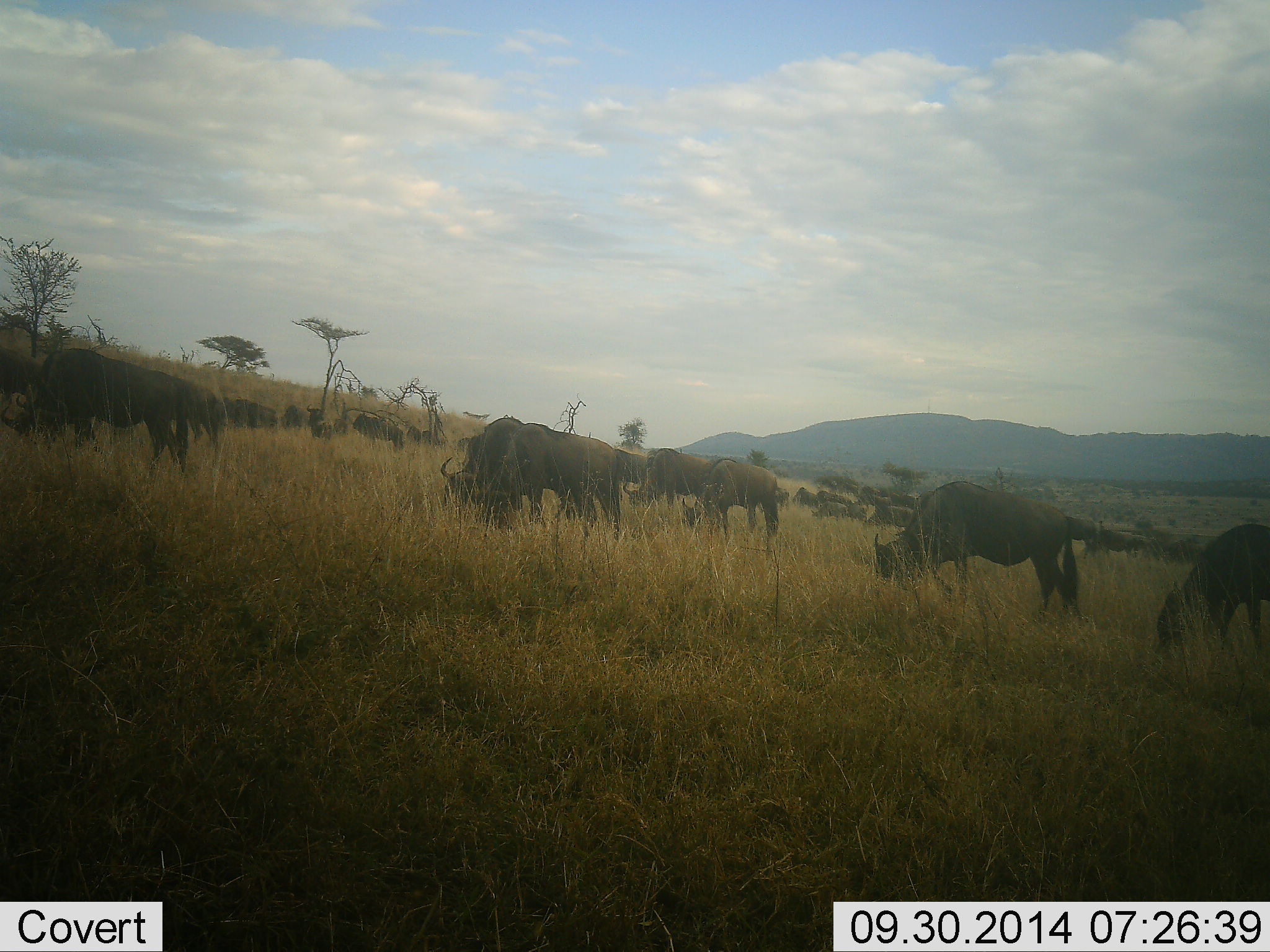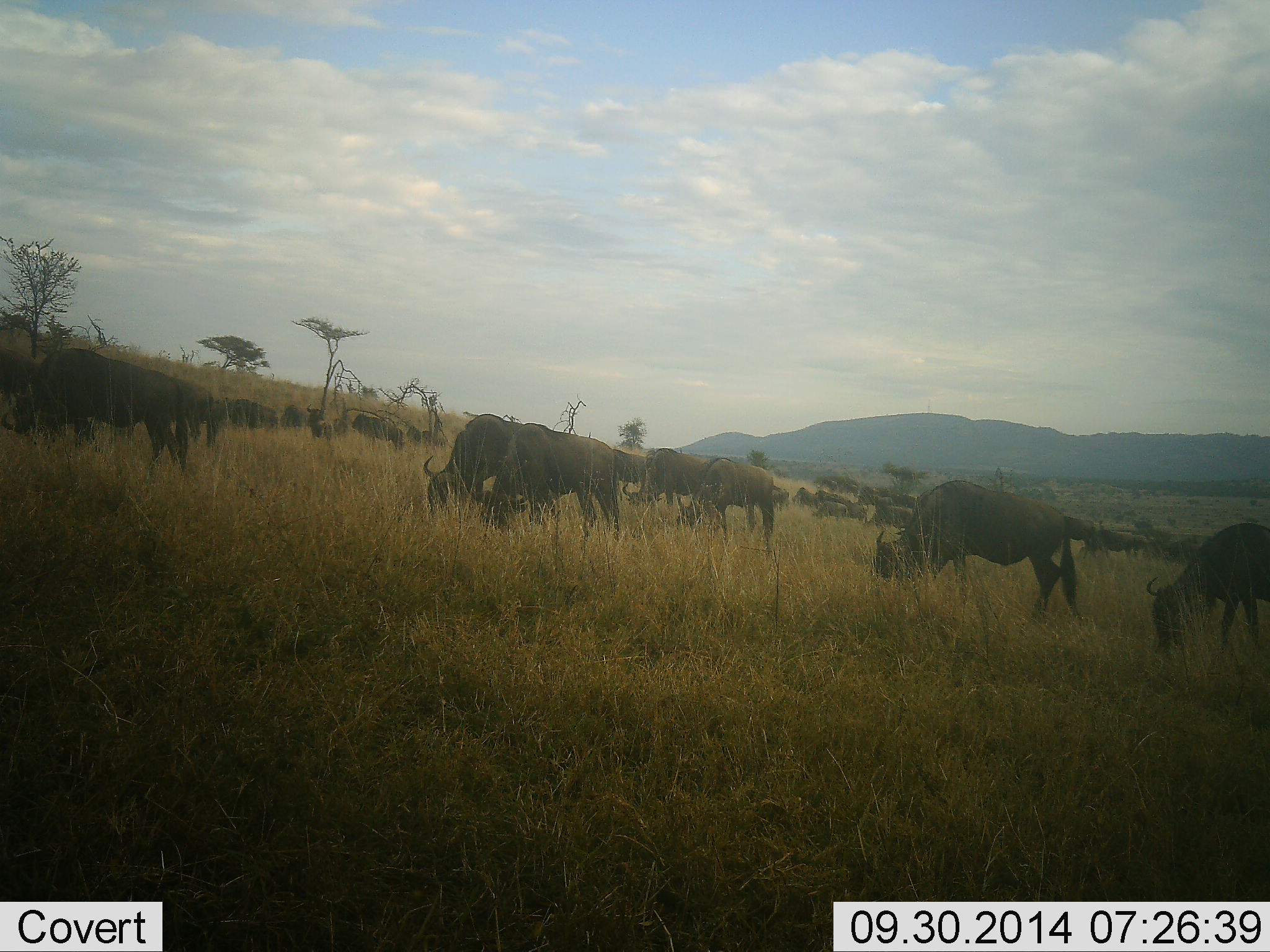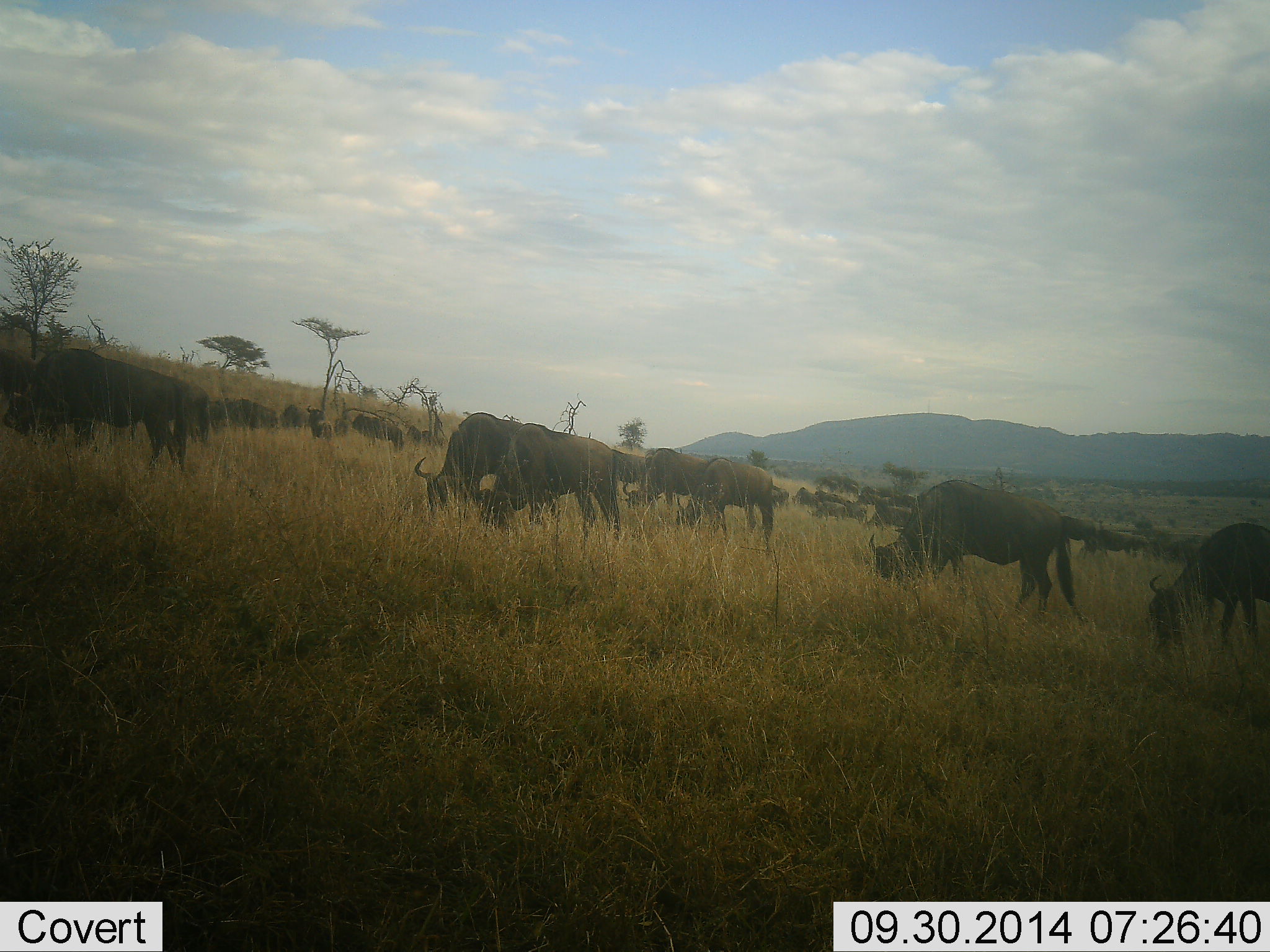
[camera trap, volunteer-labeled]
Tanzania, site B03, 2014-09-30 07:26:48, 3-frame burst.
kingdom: Animalia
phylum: Chordata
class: Mammalia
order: Artiodactyla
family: Bovidae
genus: Connochaetes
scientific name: Connochaetes taurinus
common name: blue wildebeest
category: wildebeest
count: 11-50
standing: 30%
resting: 0%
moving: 20%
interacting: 0%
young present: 0%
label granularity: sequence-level